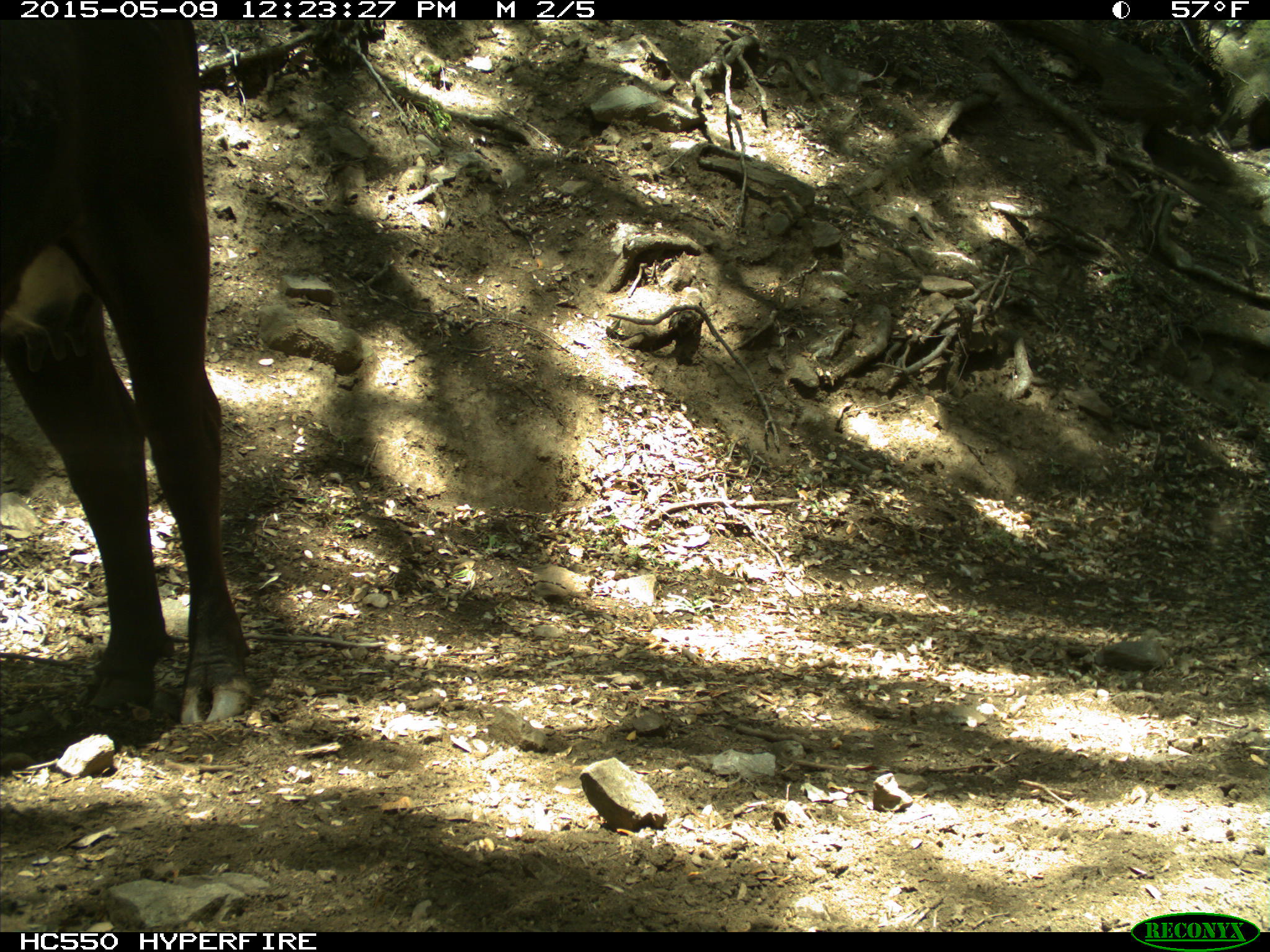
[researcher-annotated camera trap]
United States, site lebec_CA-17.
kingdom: Animalia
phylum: Chordata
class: Mammalia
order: Artiodactyla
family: Bovidae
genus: Bos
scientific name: Bos taurus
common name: domestic cow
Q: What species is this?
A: Bos taurus (domestic cow).